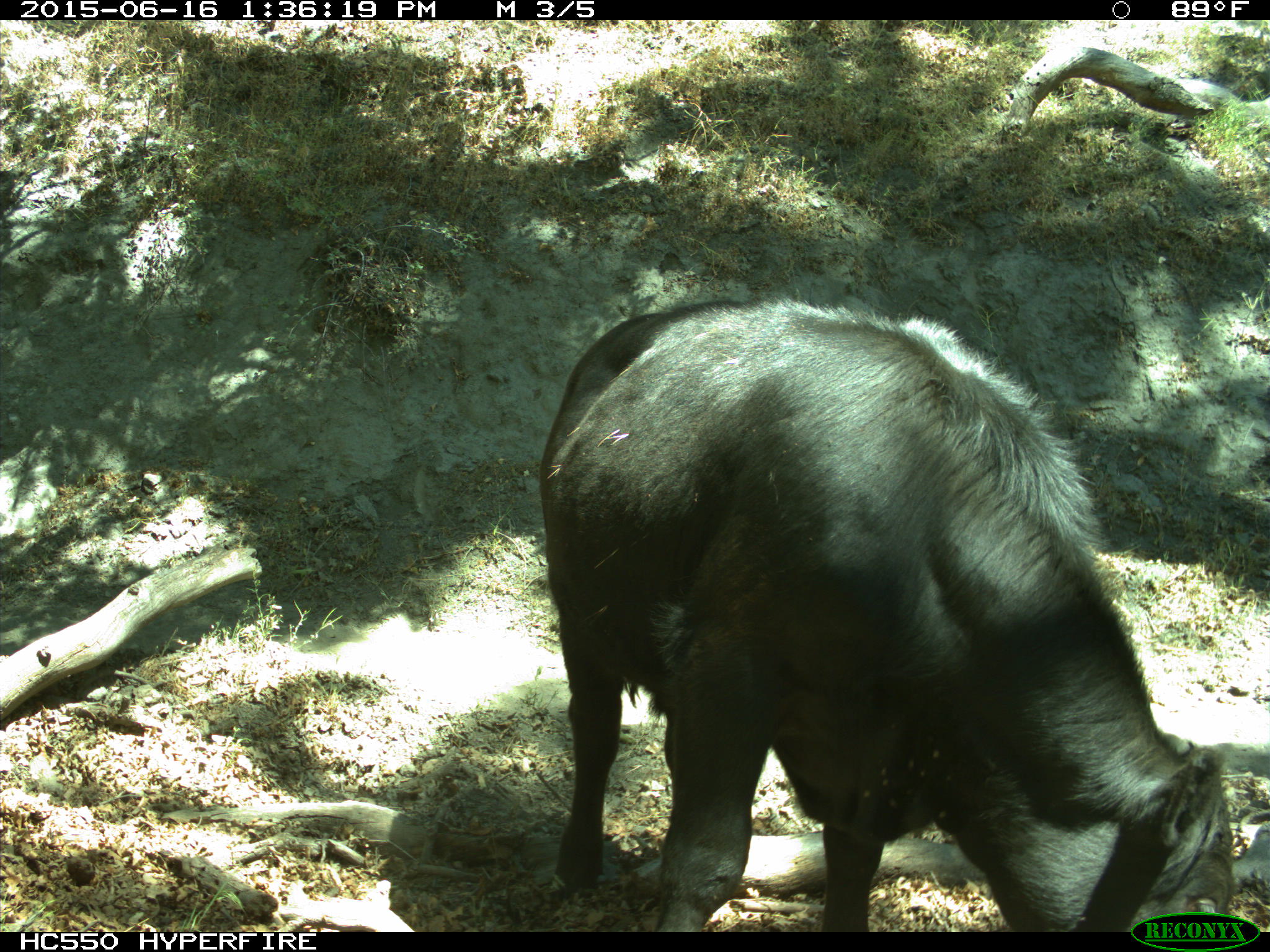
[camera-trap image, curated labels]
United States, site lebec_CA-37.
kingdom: Animalia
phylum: Chordata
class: Mammalia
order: Artiodactyla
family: Bovidae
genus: Bos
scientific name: Bos taurus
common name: domestic cow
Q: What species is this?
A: Bos taurus (domestic cow).